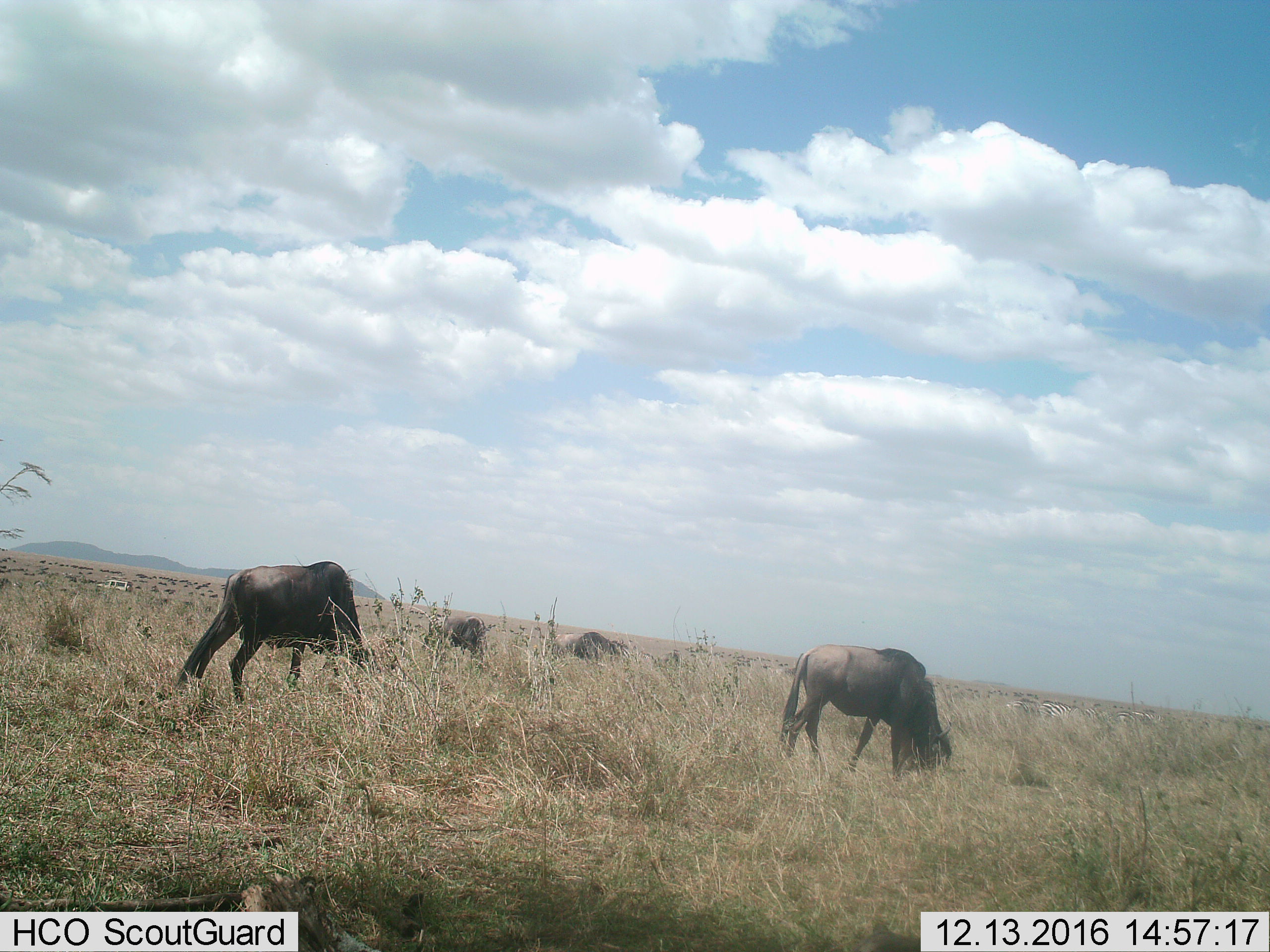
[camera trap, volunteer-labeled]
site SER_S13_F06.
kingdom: Animalia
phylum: Chordata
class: Mammalia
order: Artiodactyla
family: Bovidae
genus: Connochaetes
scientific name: Connochaetes taurinus taurinus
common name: blue wildebeest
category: wildebeestblue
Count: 5.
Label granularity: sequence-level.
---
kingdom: Animalia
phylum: Chordata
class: Mammalia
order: Perissodactyla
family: Equidae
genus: Equus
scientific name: Equus quagga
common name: plains zebra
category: zebraplains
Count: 4.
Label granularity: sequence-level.